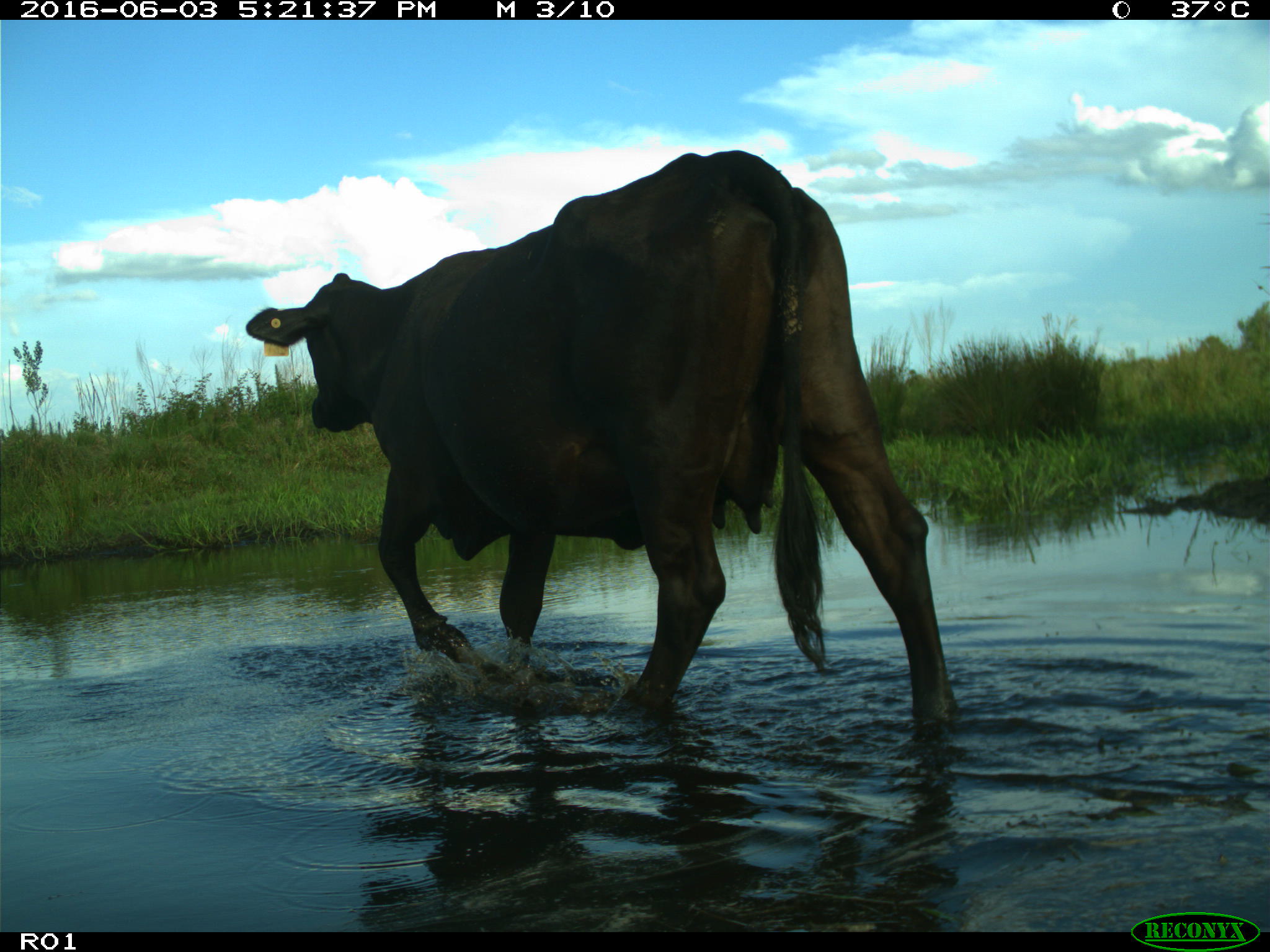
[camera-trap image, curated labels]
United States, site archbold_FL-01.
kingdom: Animalia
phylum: Chordata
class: Mammalia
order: Artiodactyla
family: Bovidae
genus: Bos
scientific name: Bos taurus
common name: domestic cow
Bos taurus (domestic cow).